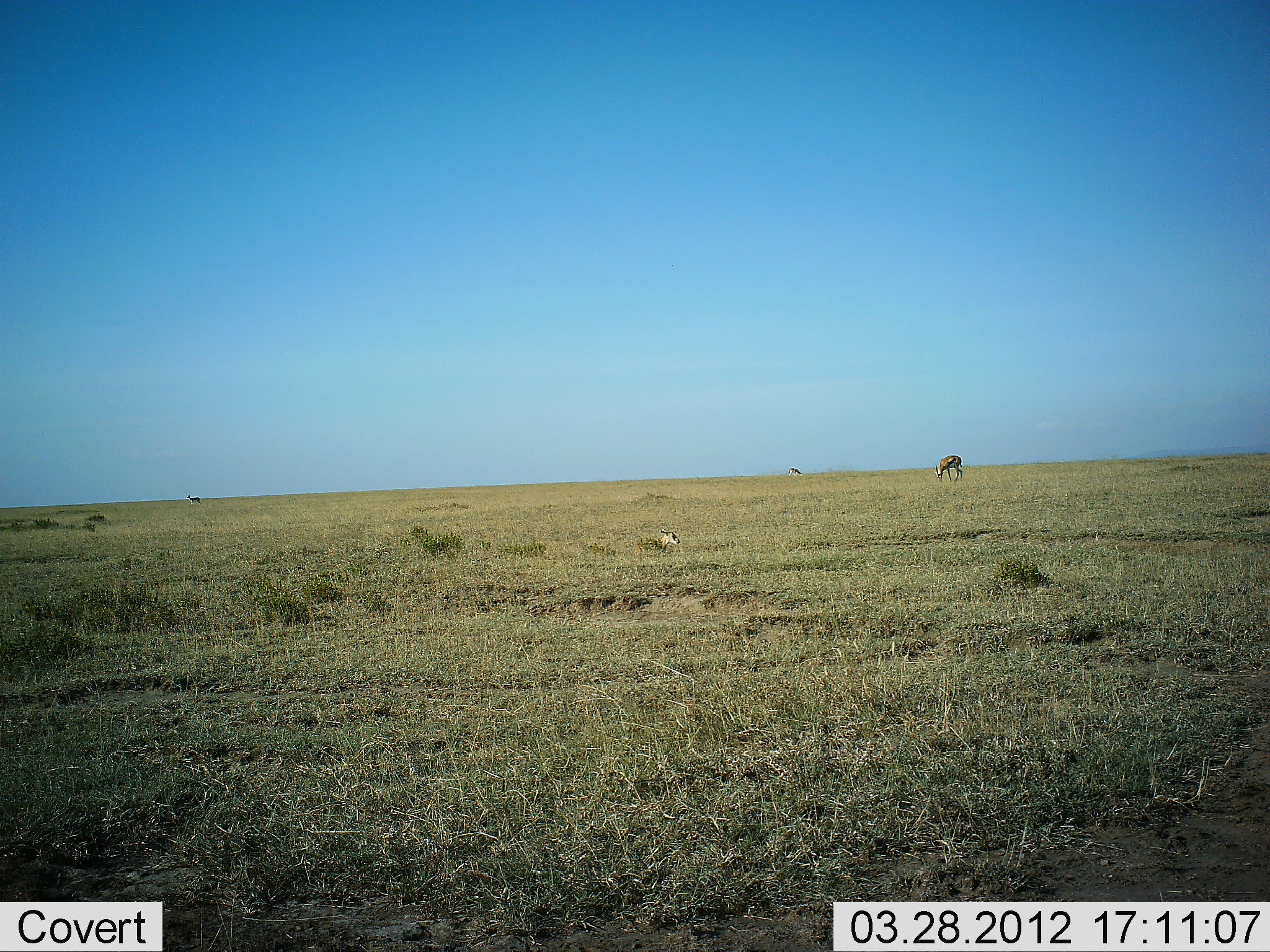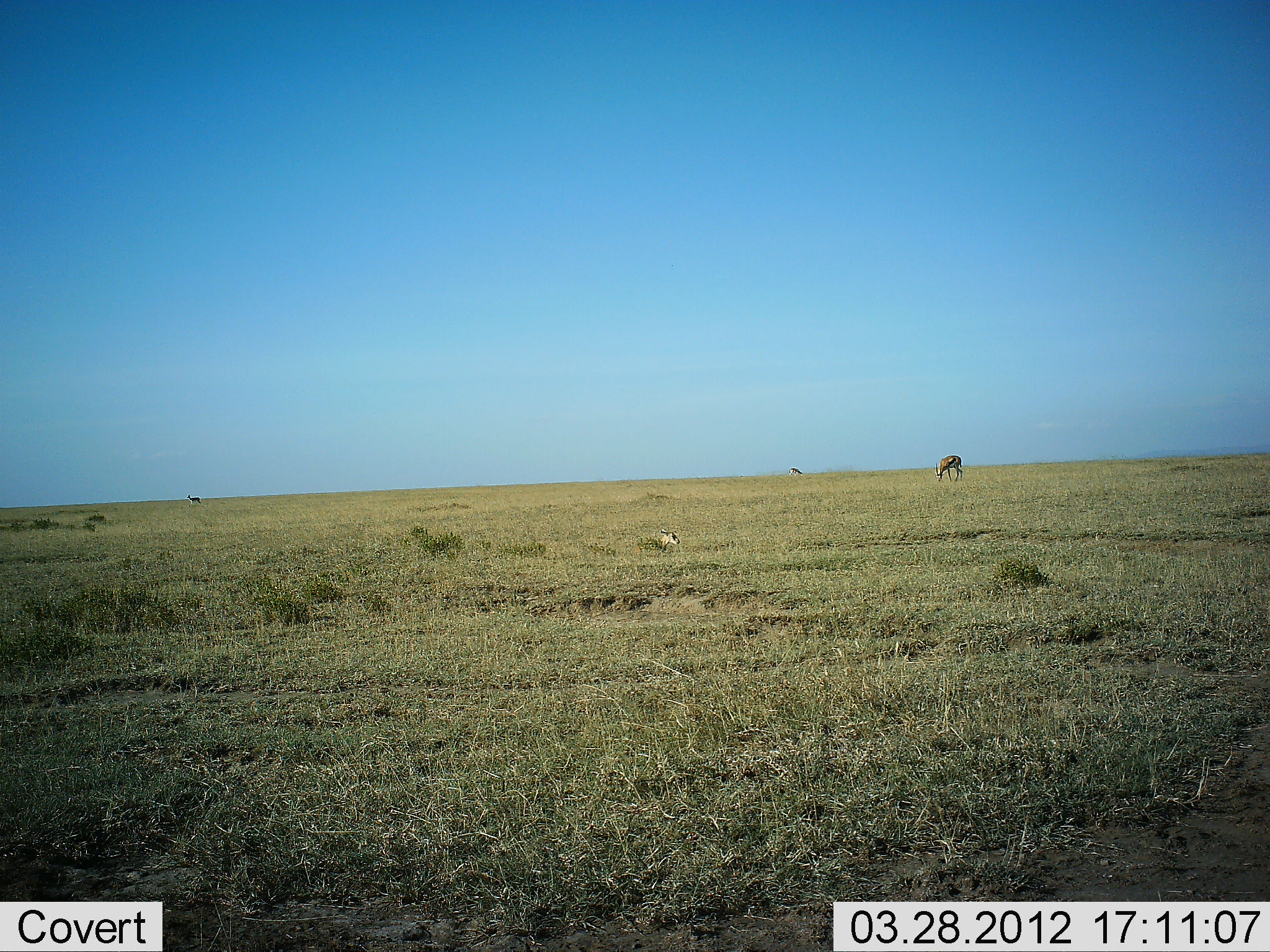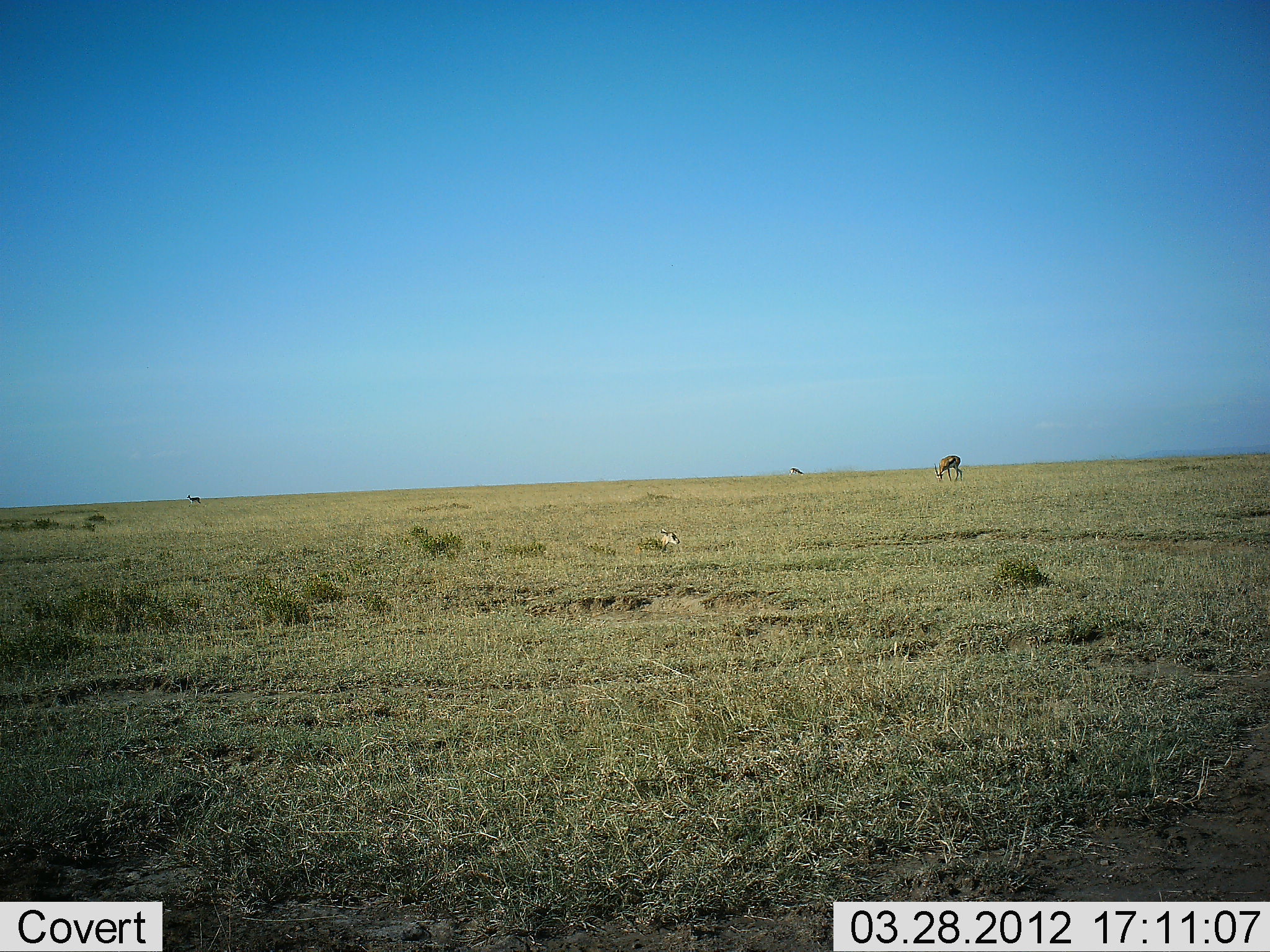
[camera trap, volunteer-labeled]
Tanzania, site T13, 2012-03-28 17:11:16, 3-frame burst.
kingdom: Animalia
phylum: Chordata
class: Mammalia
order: Artiodactyla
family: Bovidae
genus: Eudorcas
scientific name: Eudorcas thomsonii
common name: thomson's gazelle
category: gazellethomsons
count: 2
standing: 41%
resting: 32%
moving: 0%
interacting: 0%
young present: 9%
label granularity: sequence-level